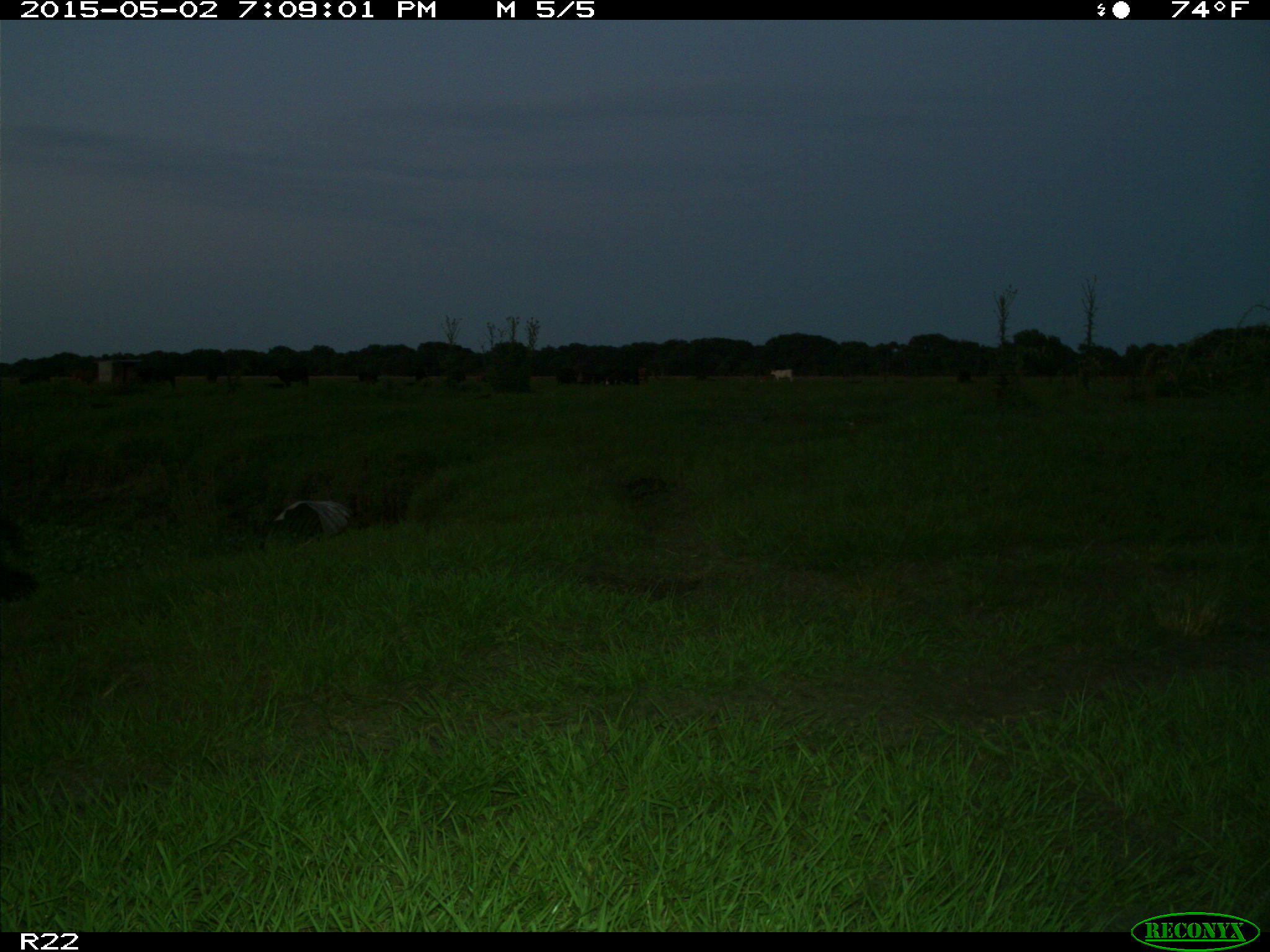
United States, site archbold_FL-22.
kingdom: Animalia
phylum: Chordata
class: Mammalia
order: Artiodactyla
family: Suidae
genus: Sus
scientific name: Sus scrofa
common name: wild boar